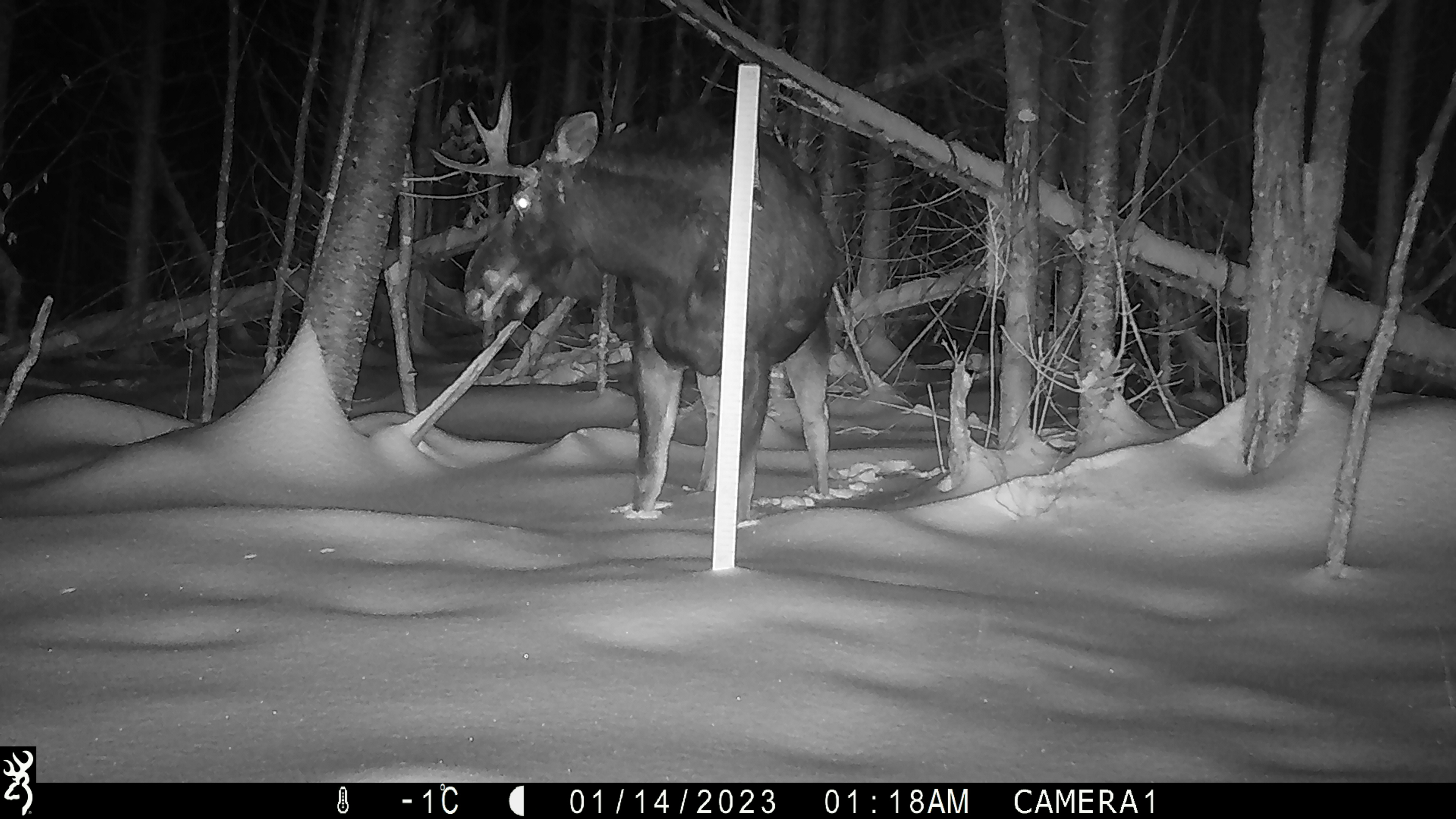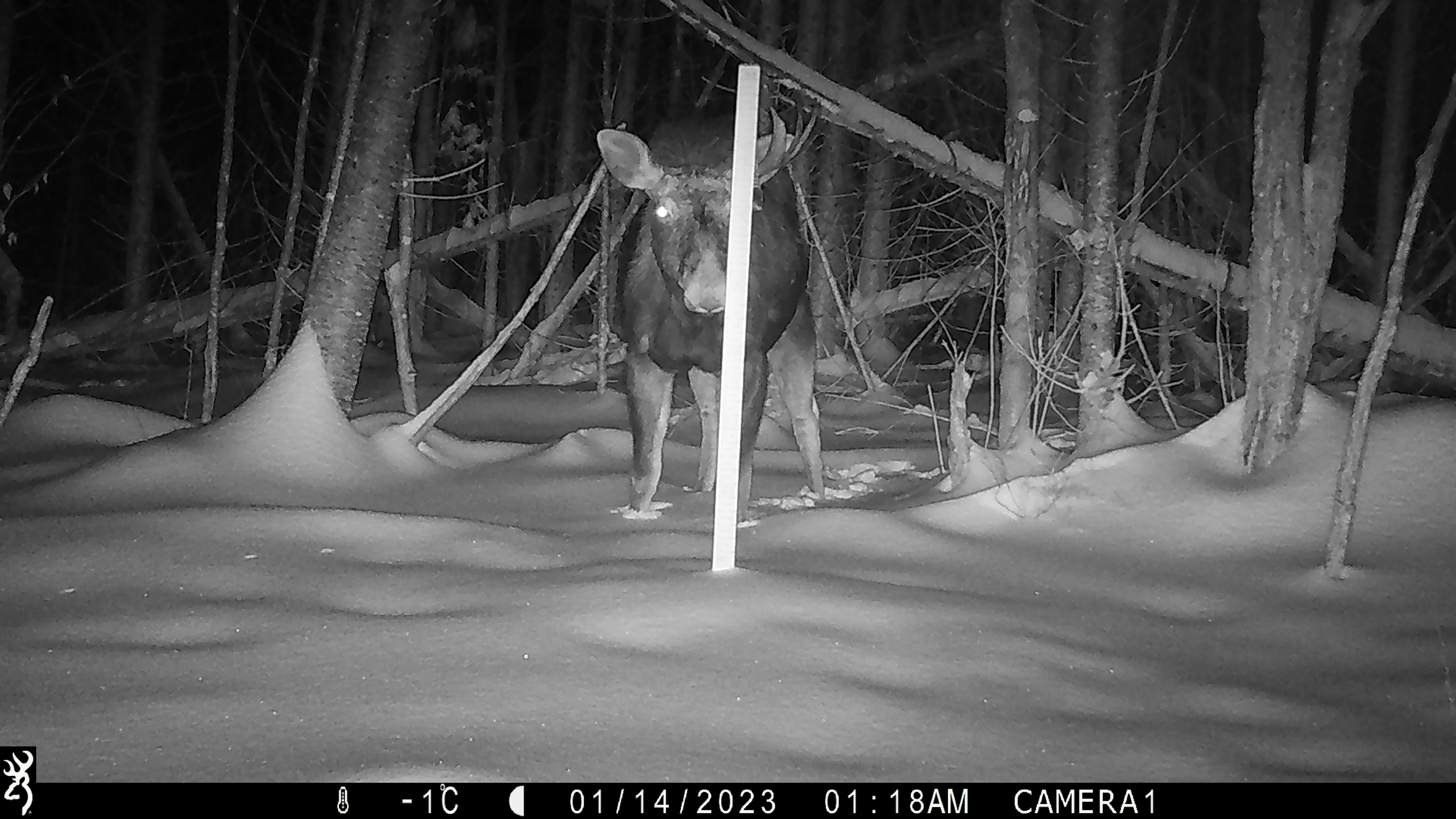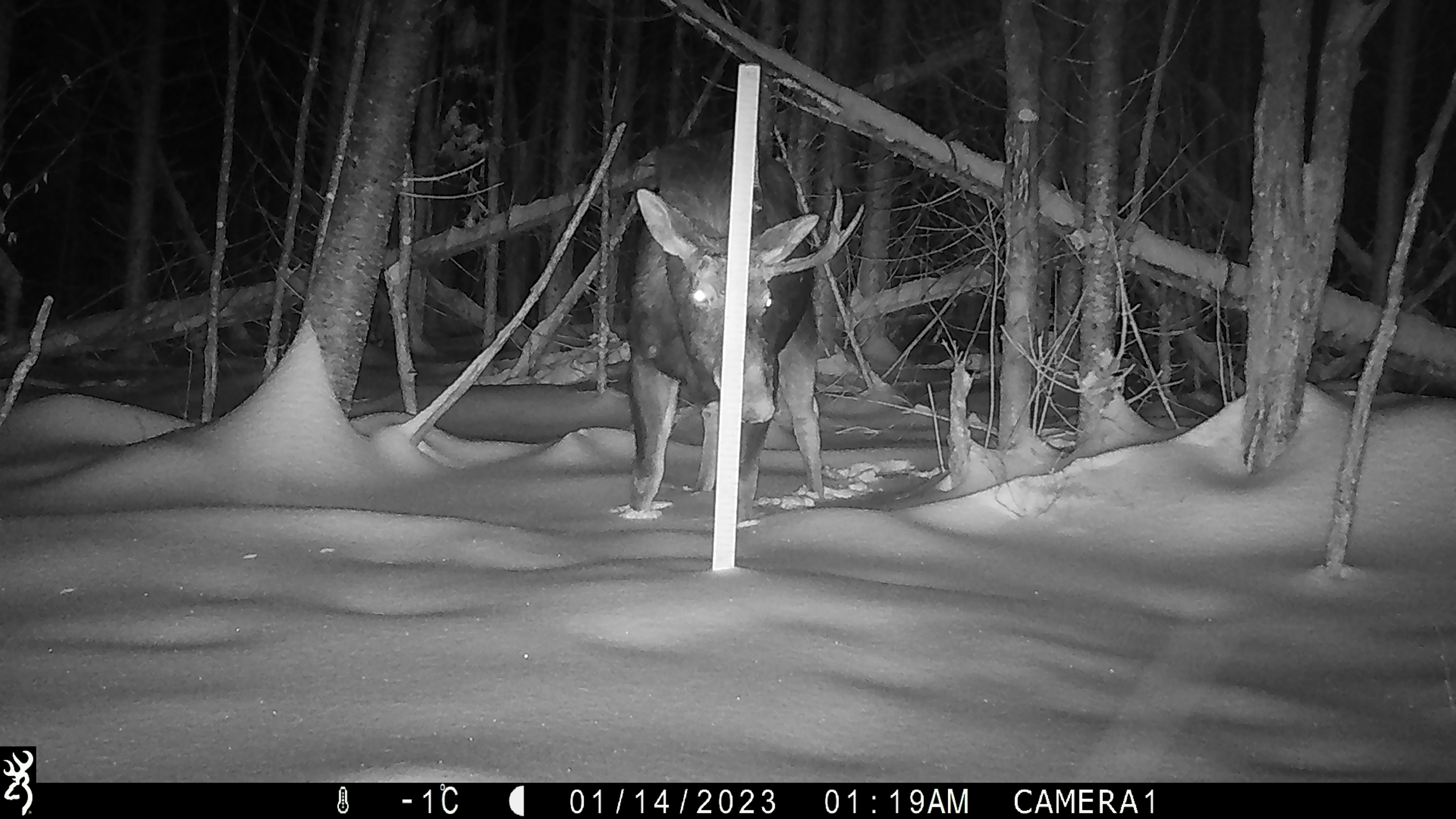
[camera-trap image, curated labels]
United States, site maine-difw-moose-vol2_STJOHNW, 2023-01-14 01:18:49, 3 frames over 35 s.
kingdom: Animalia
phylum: Chordata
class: Mammalia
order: Artiodactyla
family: Cervidae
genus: Alces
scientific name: Alces alces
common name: moose